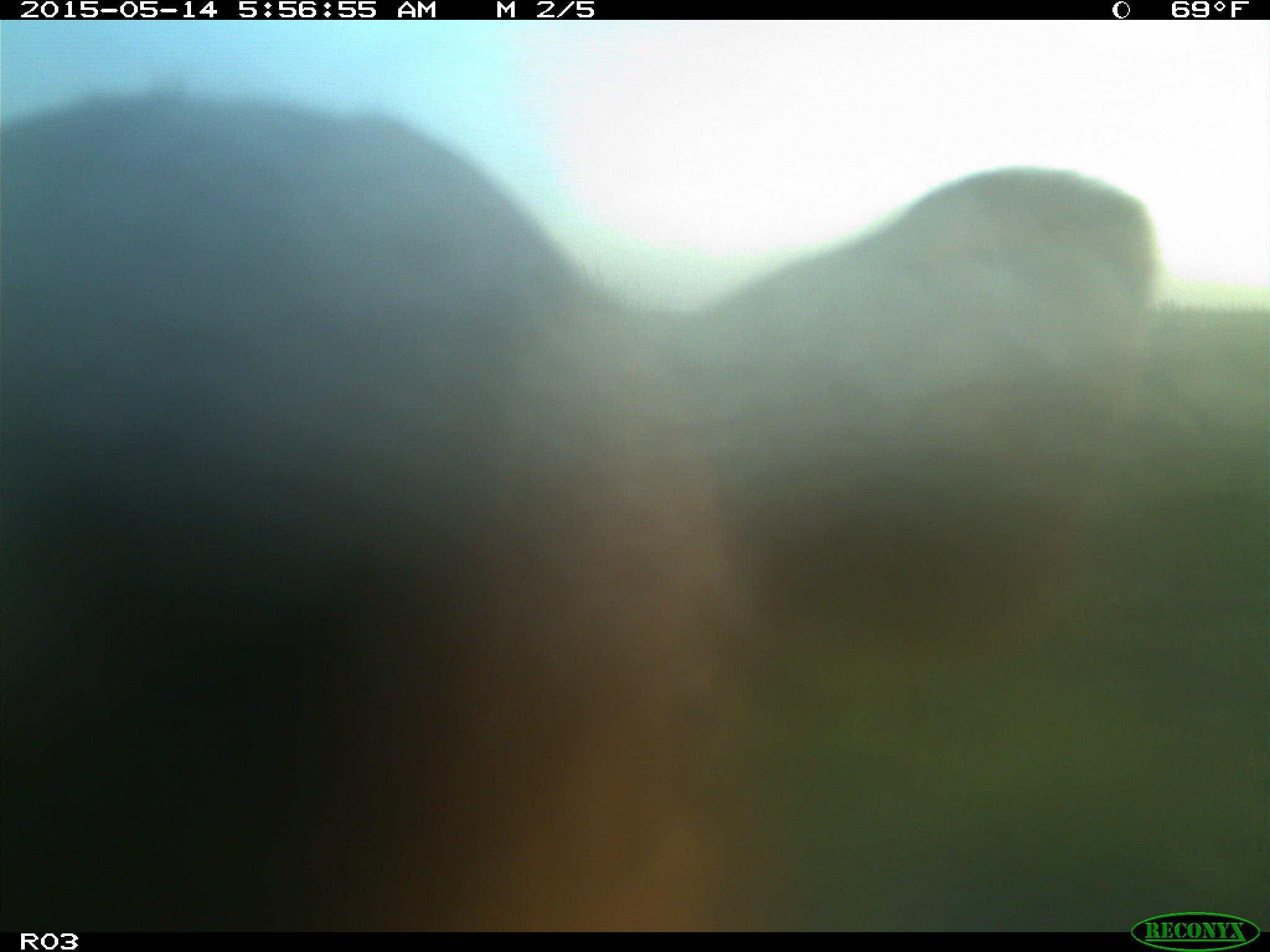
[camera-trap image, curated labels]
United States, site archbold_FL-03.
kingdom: Animalia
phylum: Chordata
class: Mammalia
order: Artiodactyla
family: Bovidae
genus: Bos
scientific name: Bos taurus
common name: domestic cow